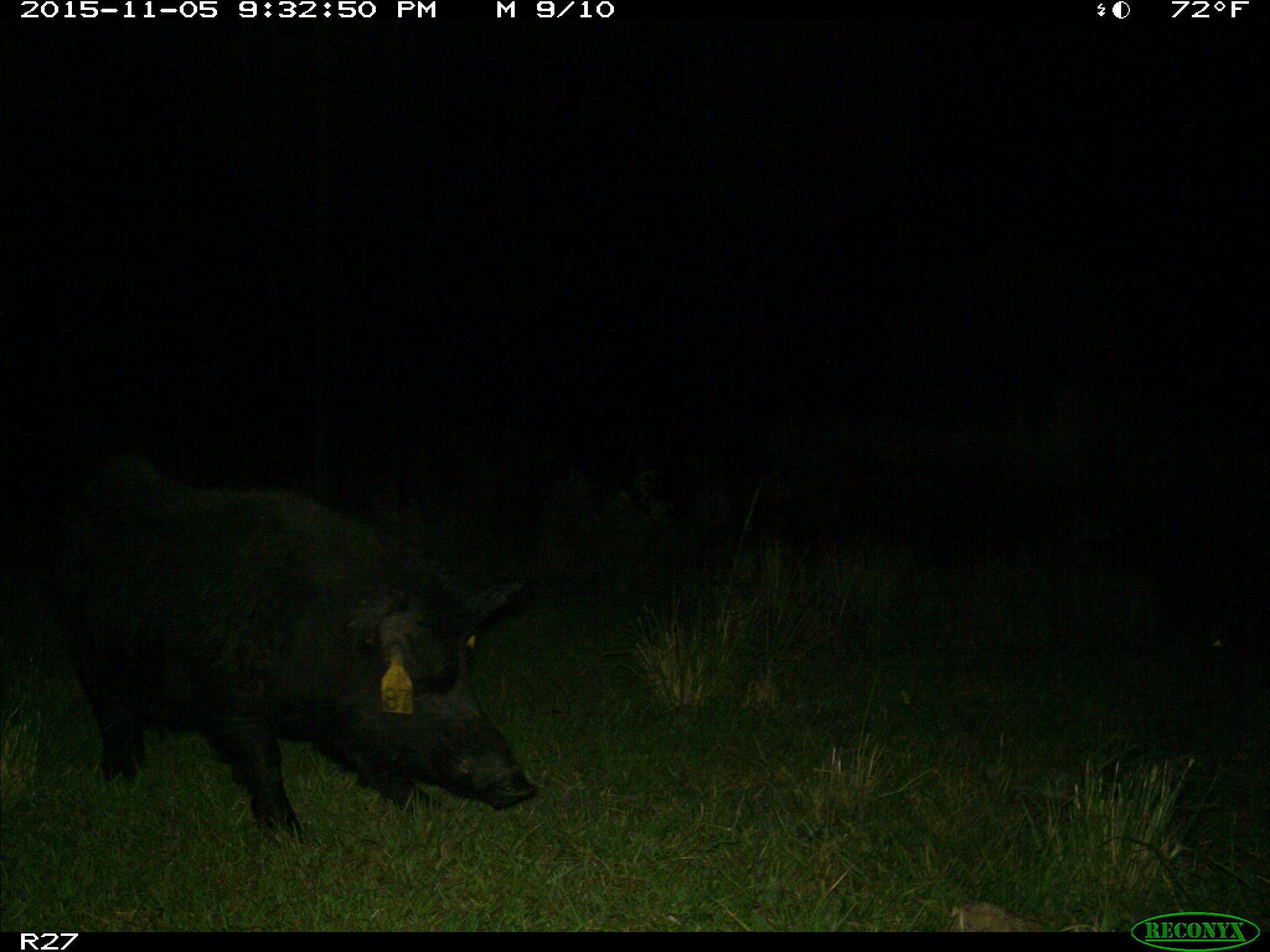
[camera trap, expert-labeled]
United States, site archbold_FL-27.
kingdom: Animalia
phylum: Chordata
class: Mammalia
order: Artiodactyla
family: Suidae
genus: Sus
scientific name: Sus scrofa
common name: wild boar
Sus scrofa (wild boar).